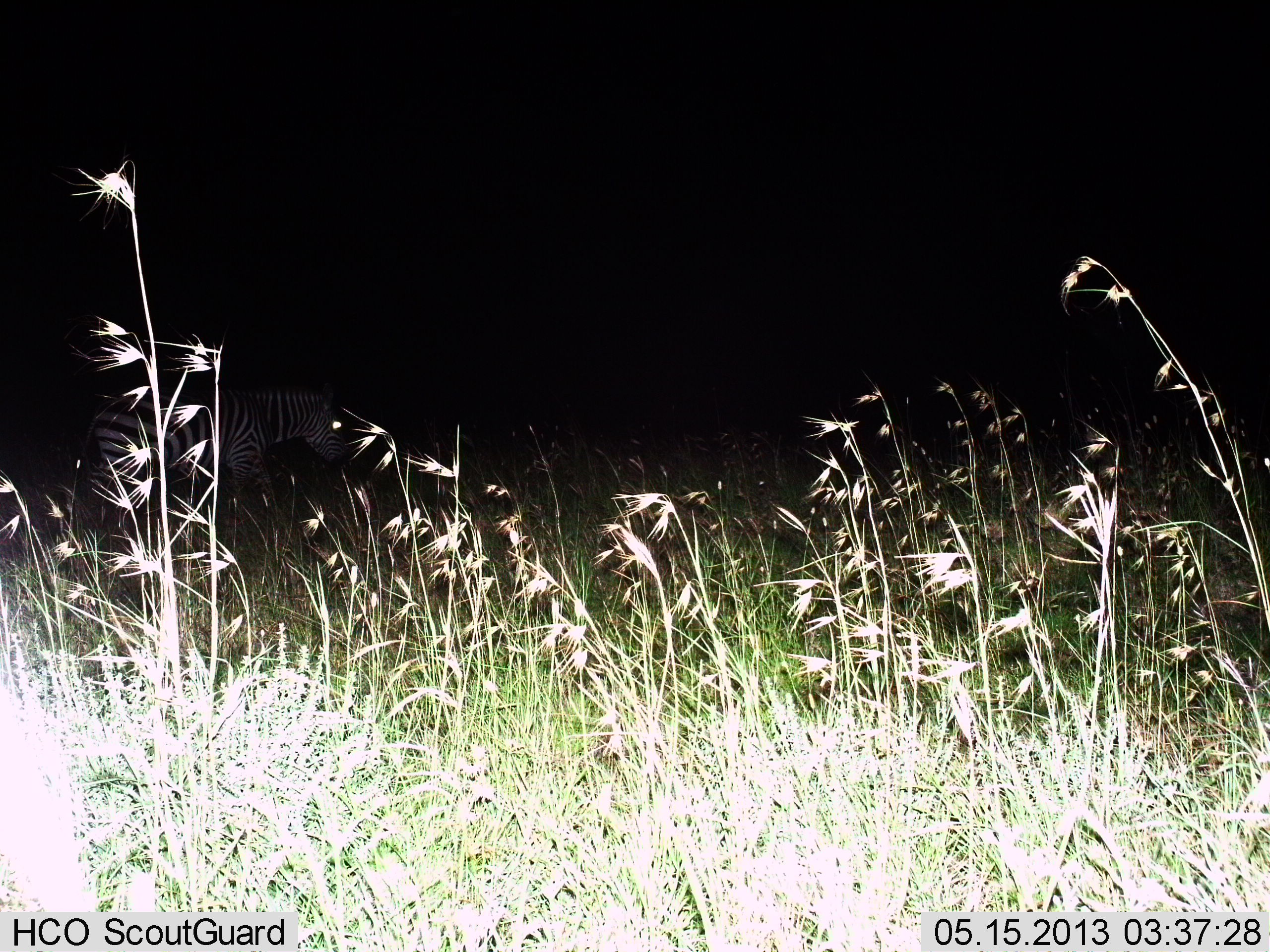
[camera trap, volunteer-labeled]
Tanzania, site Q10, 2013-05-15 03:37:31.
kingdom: Animalia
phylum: Chordata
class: Mammalia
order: Perissodactyla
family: Equidae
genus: Equus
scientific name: Equus quagga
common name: plains zebra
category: zebra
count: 1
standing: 41%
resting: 0%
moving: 64%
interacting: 0%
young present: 0%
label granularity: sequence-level